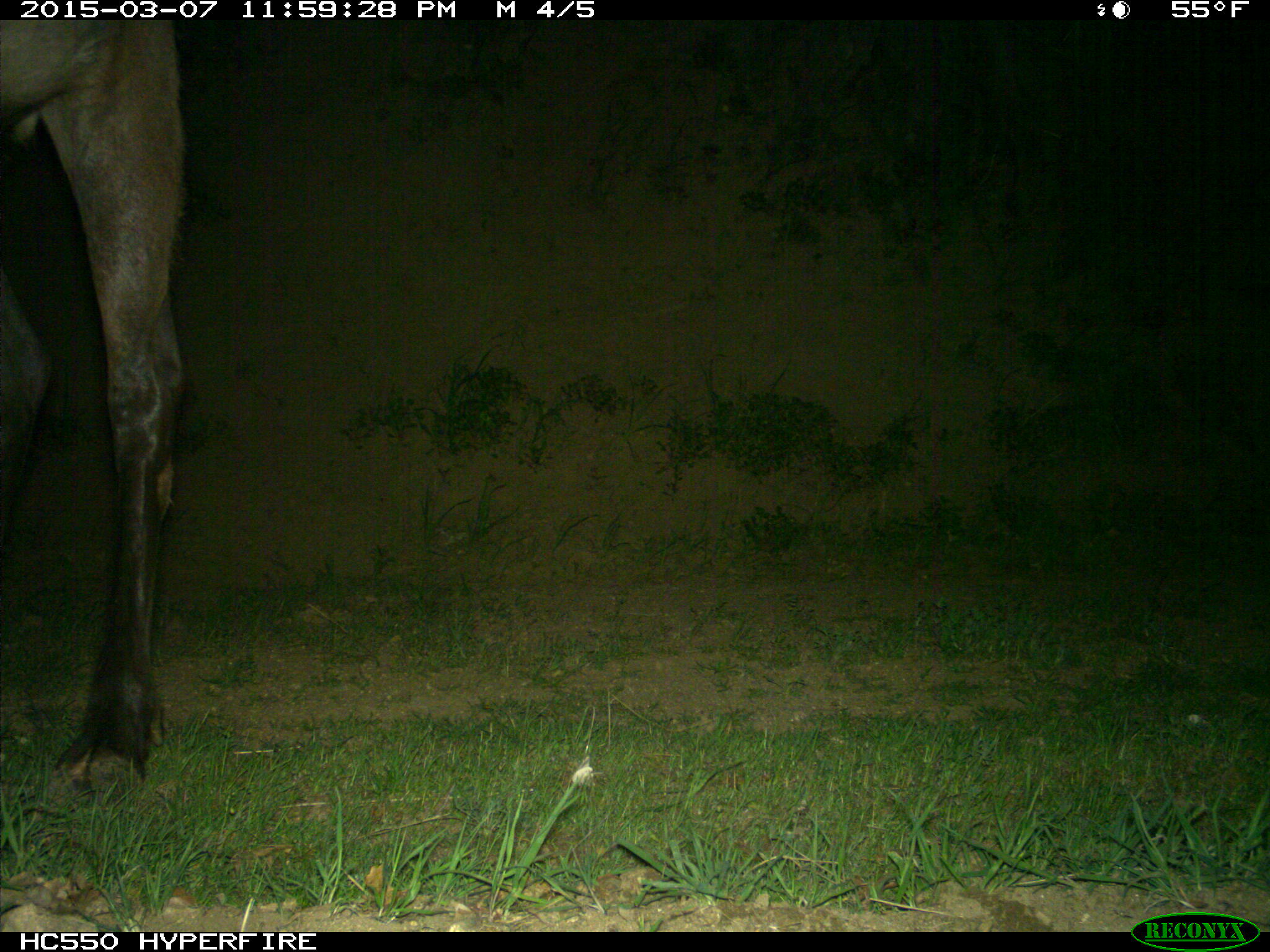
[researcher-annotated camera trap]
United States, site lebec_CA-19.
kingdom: Animalia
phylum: Chordata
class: Mammalia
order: Artiodactyla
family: Cervidae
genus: Cervus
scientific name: Cervus canadensis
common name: elk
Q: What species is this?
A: Cervus canadensis (elk).